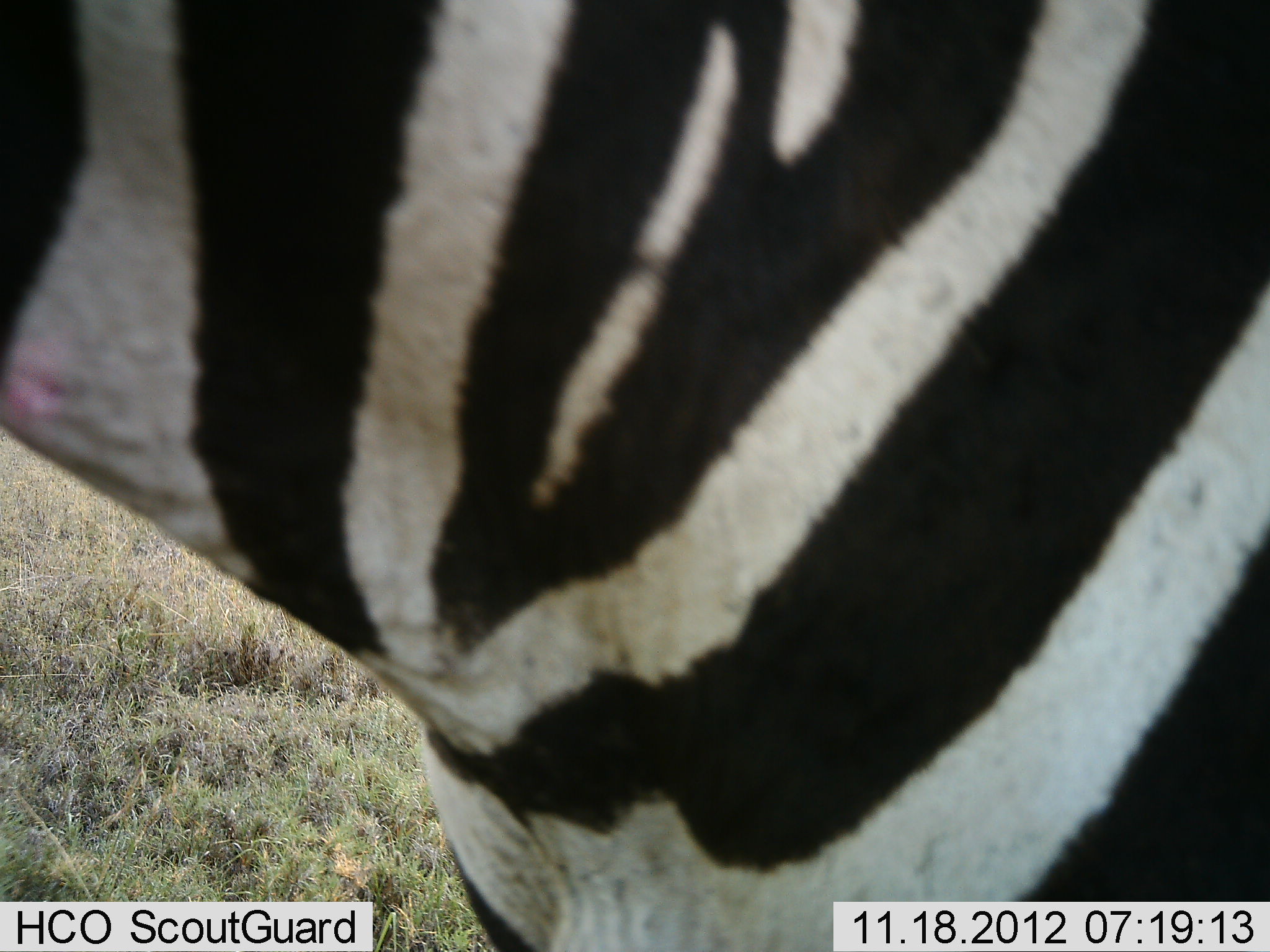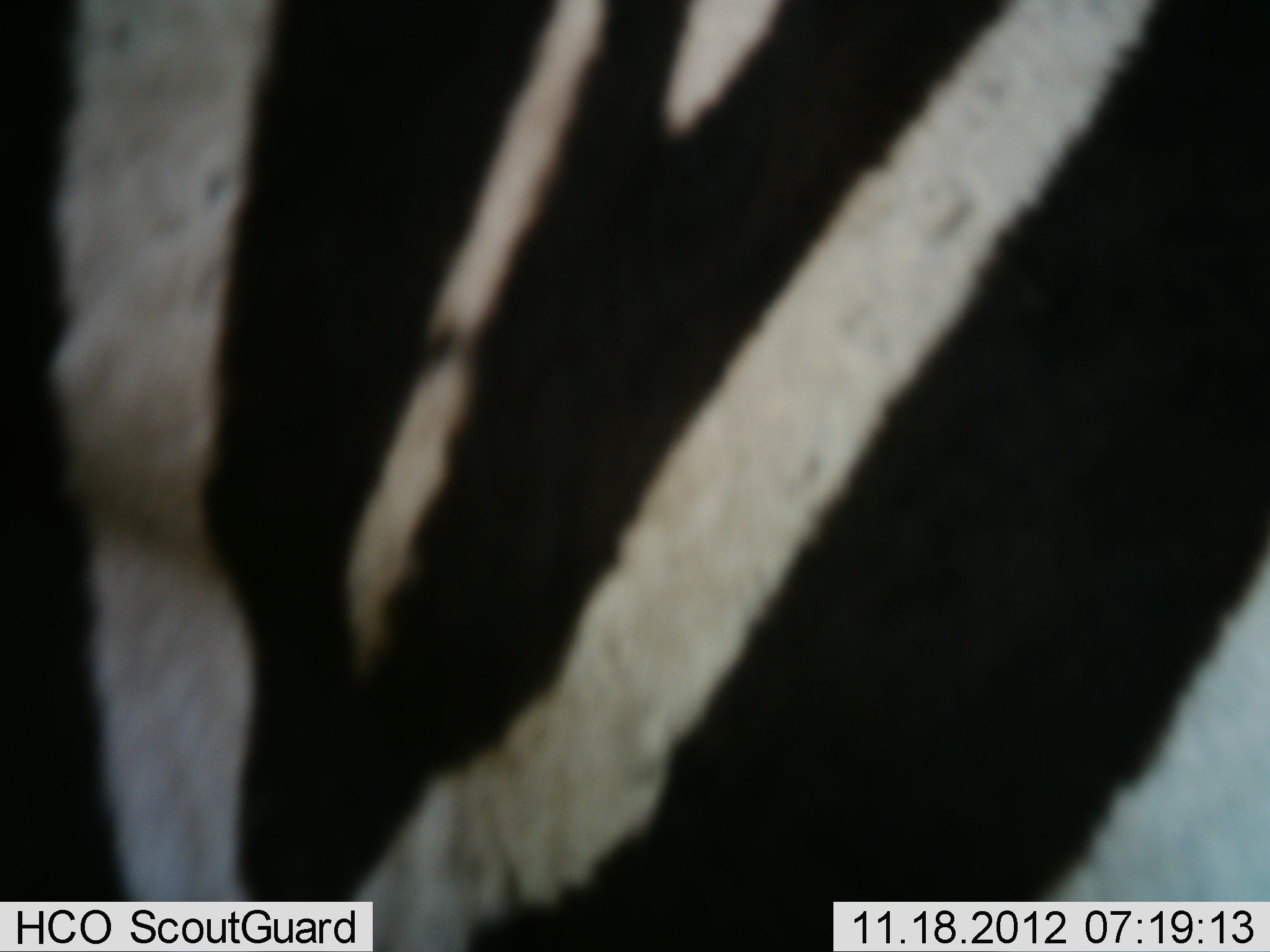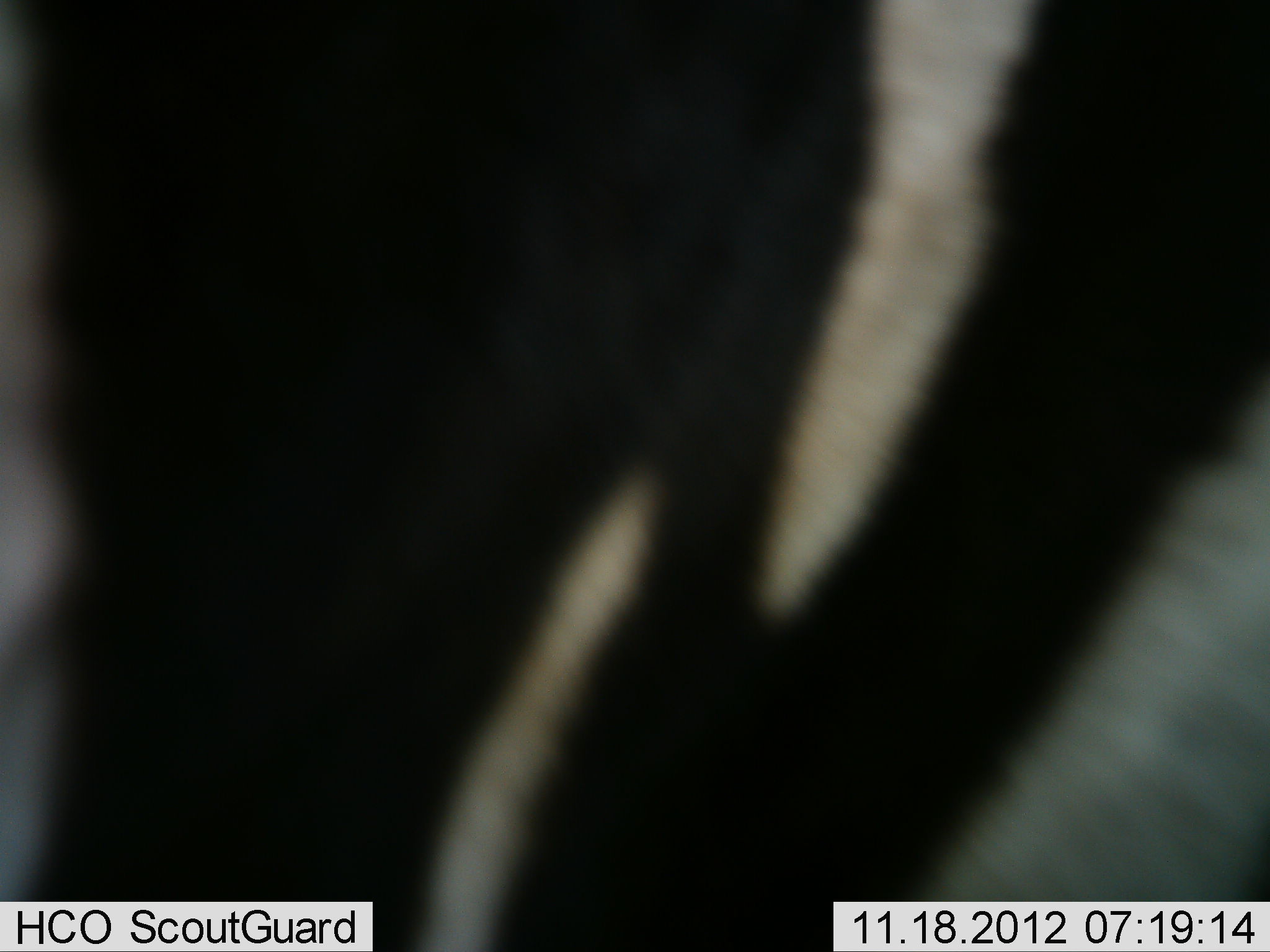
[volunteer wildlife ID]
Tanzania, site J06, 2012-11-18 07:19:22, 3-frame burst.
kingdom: Animalia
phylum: Chordata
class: Mammalia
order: Perissodactyla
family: Equidae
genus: Equus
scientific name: Equus quagga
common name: plains zebra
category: zebra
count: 1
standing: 70%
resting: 0%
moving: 30%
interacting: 0%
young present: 0%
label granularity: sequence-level